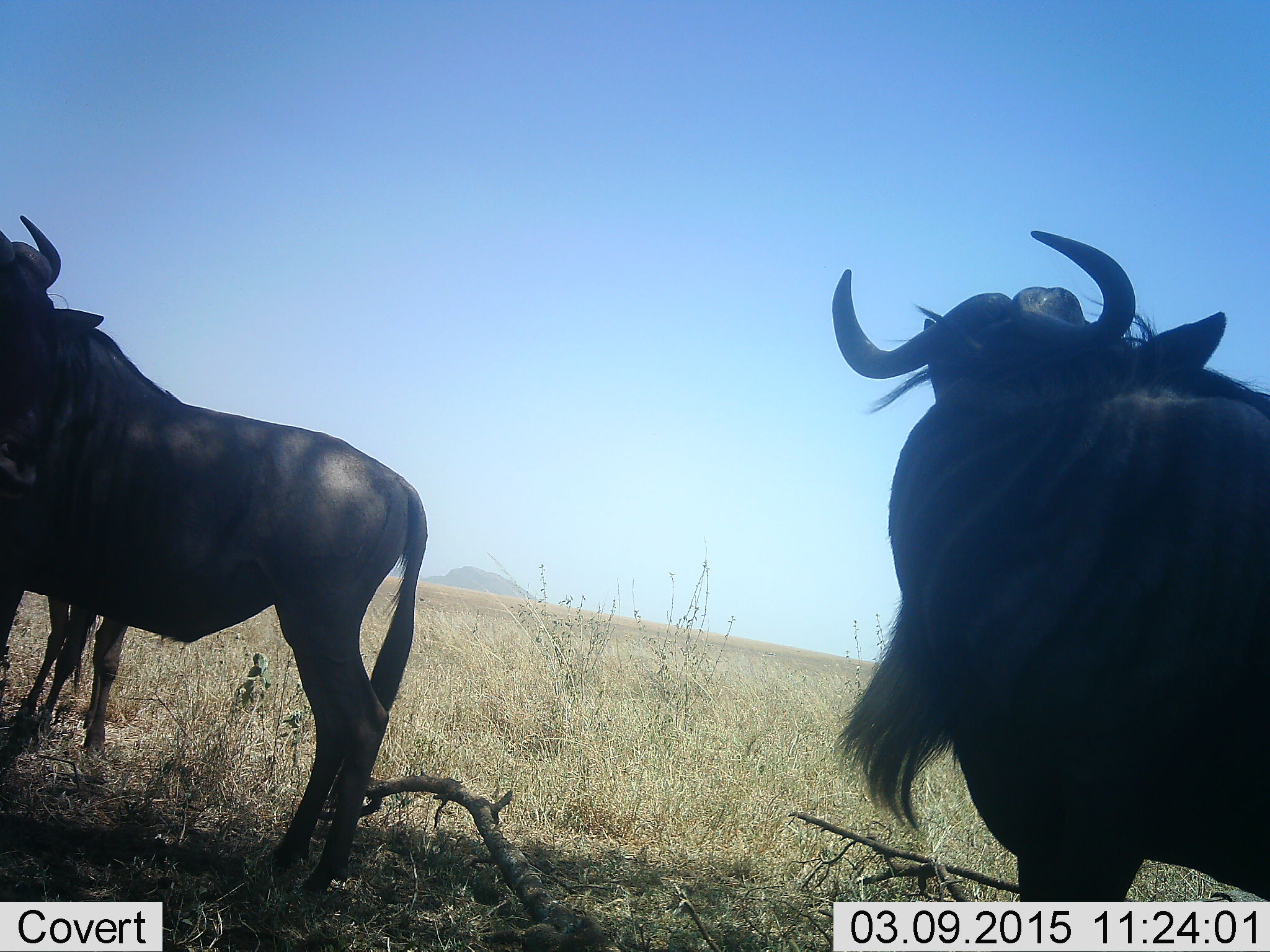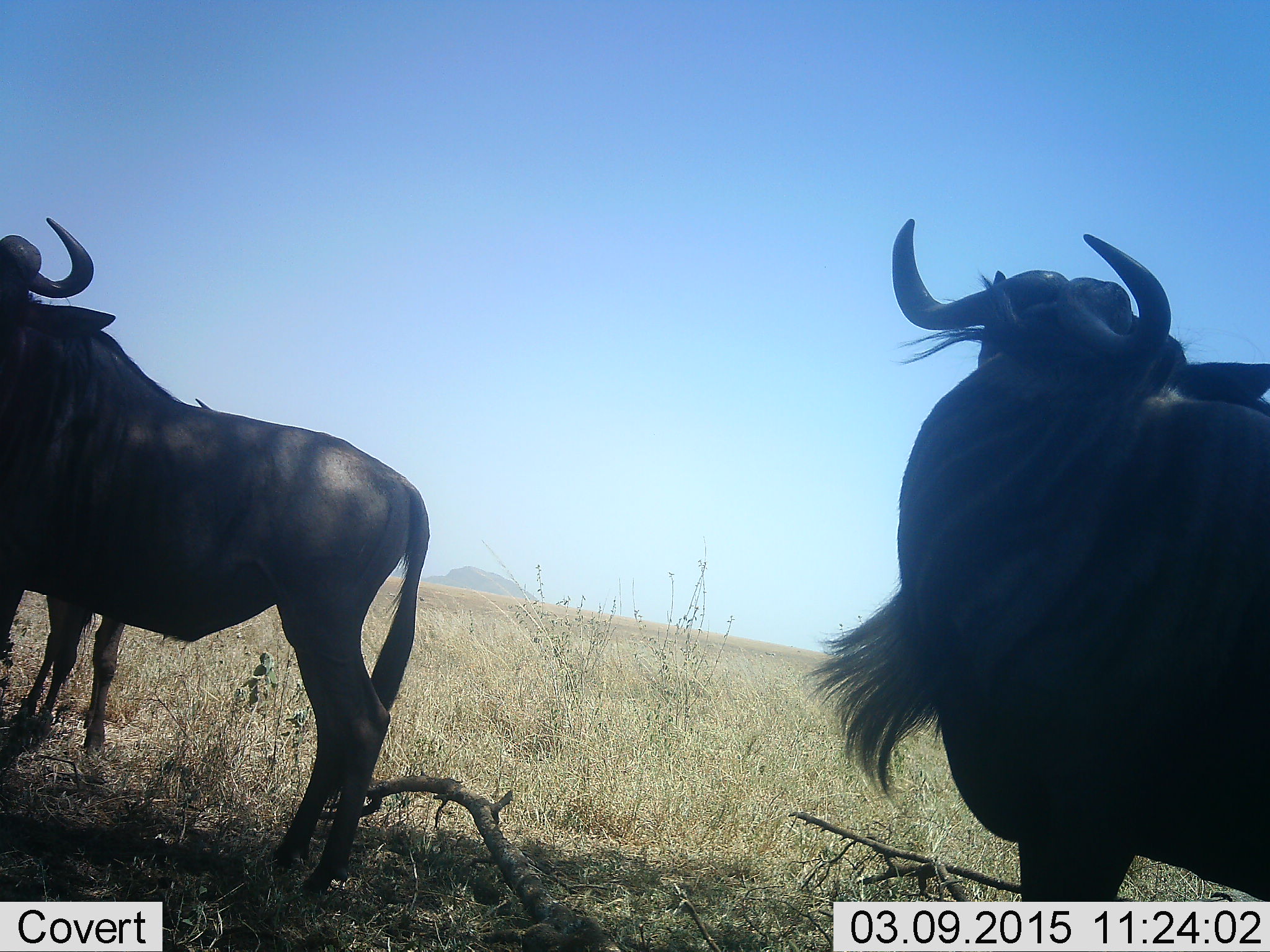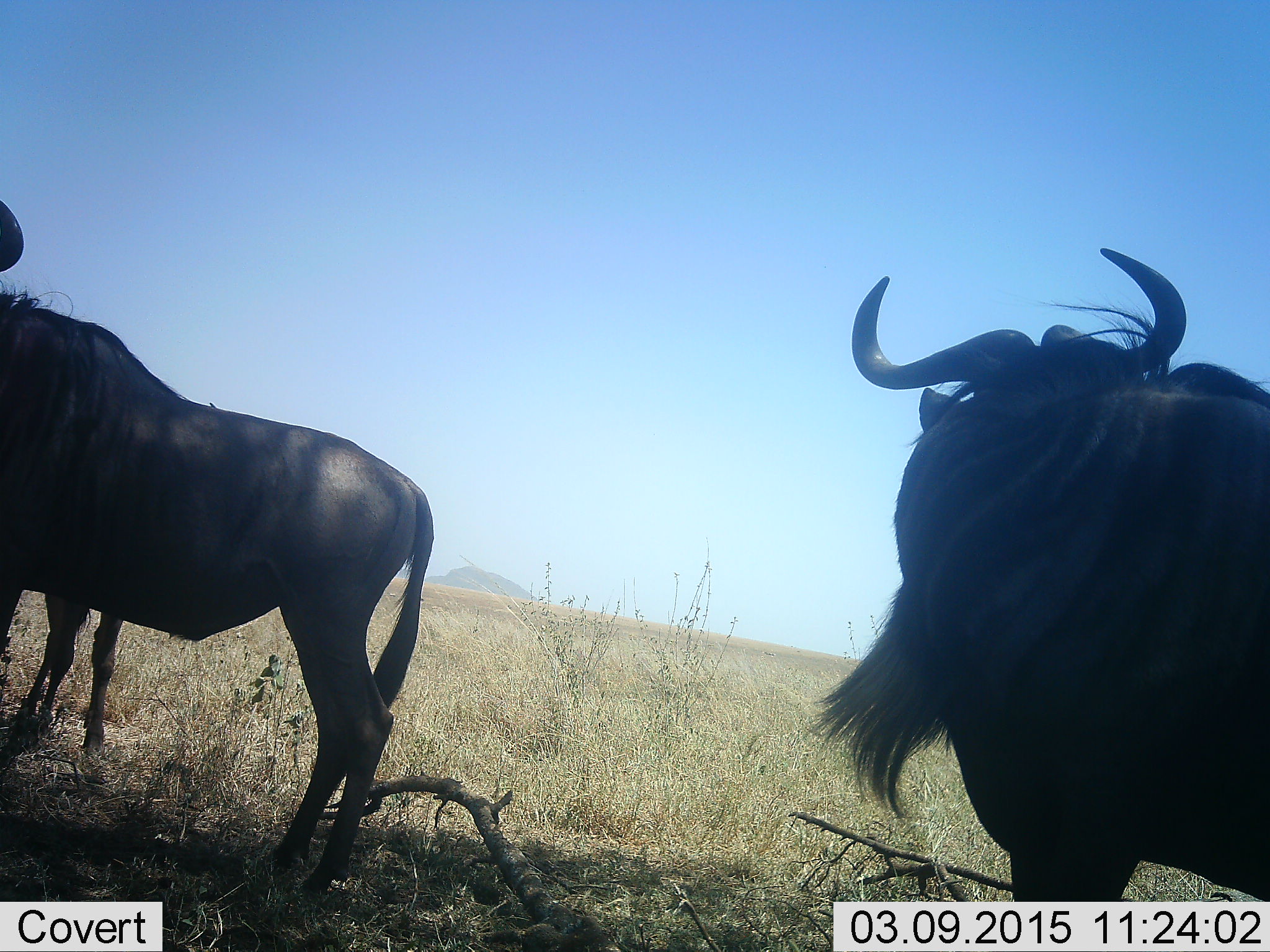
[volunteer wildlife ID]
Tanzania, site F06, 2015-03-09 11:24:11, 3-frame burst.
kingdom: Animalia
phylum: Chordata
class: Mammalia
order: Artiodactyla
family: Bovidae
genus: Connochaetes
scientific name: Connochaetes taurinus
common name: blue wildebeest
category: wildebeest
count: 3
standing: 100%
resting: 0%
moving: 0%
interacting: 0%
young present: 10%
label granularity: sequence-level